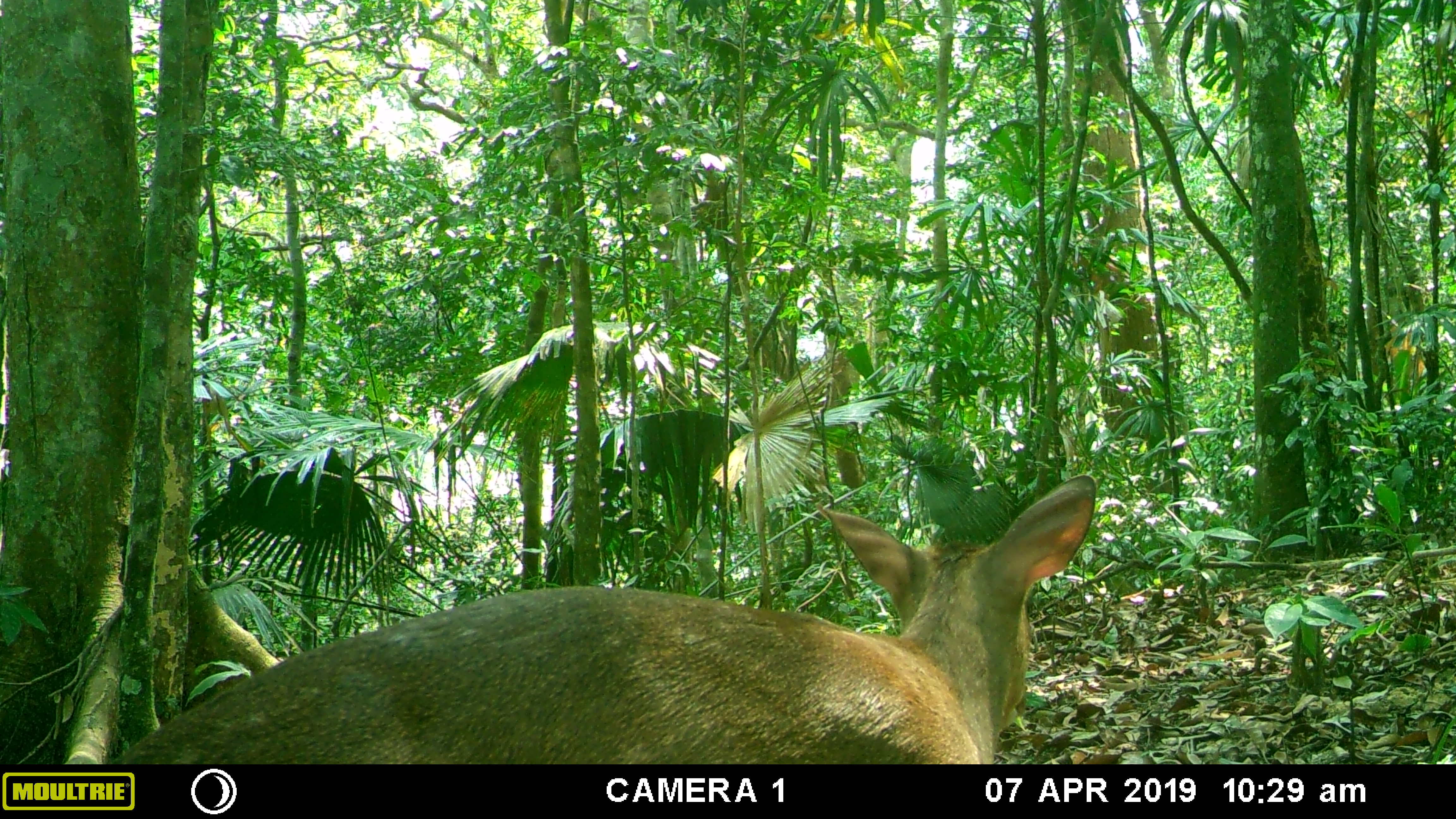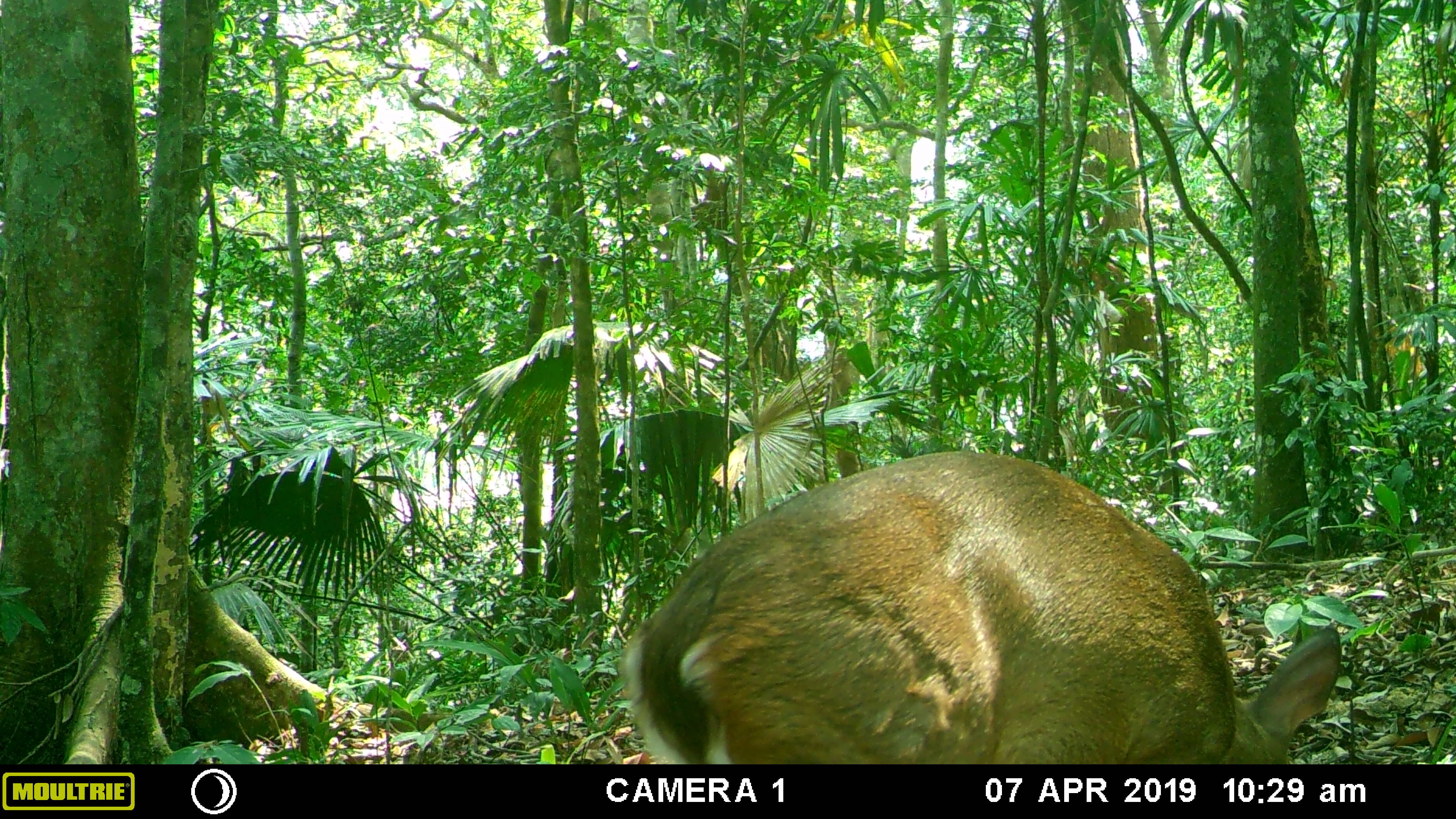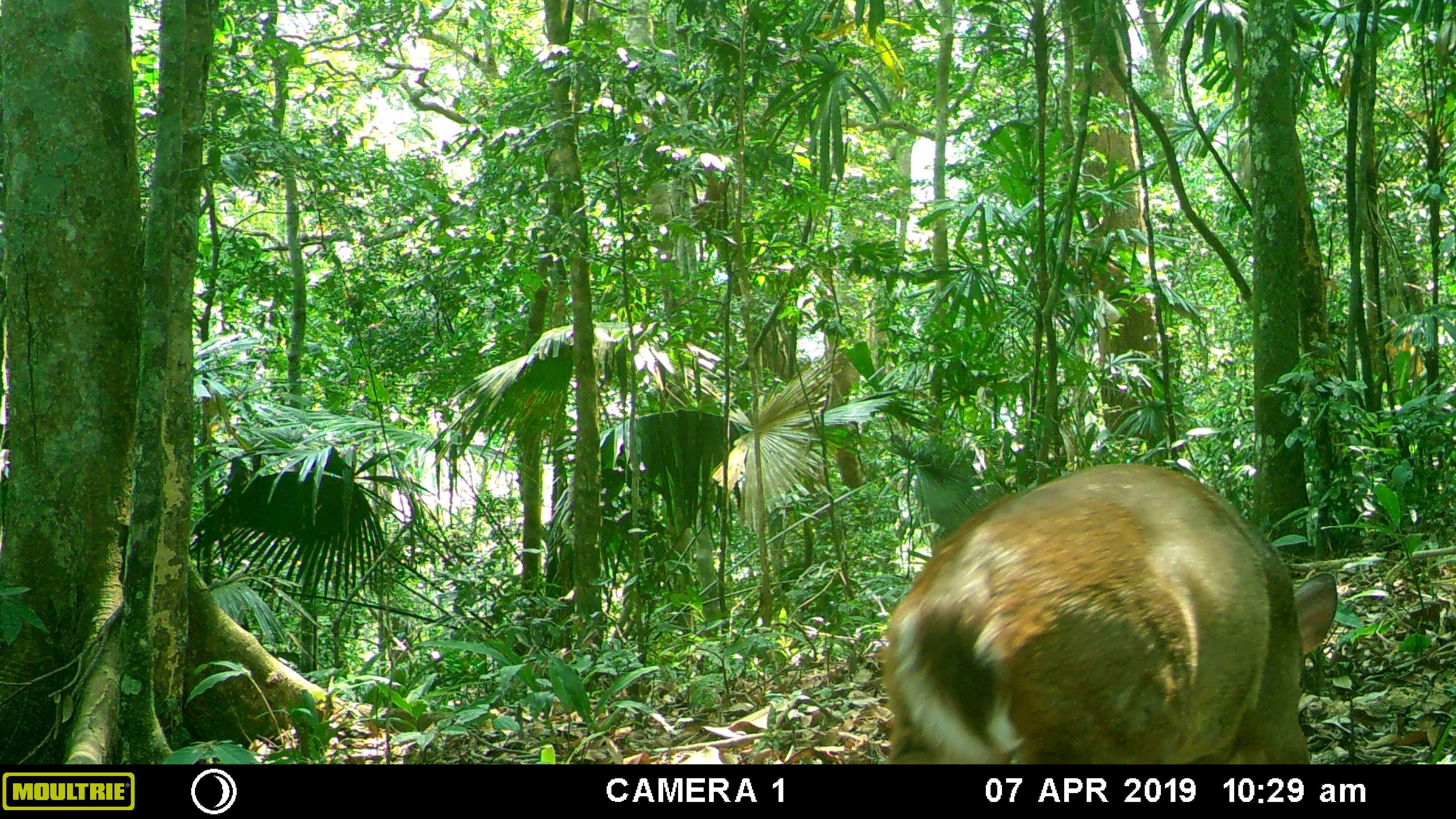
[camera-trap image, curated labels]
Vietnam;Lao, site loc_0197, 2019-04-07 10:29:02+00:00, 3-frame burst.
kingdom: Animalia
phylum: Chordata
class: Mammalia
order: Artiodactyla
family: Cervidae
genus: Muntiacus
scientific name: Muntiacus vuquangensis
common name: large-antlered muntjac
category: large antlered muntjac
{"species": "large antlered muntjac (large-antlered muntjac) (Muntiacus vuquangensis)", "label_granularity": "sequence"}